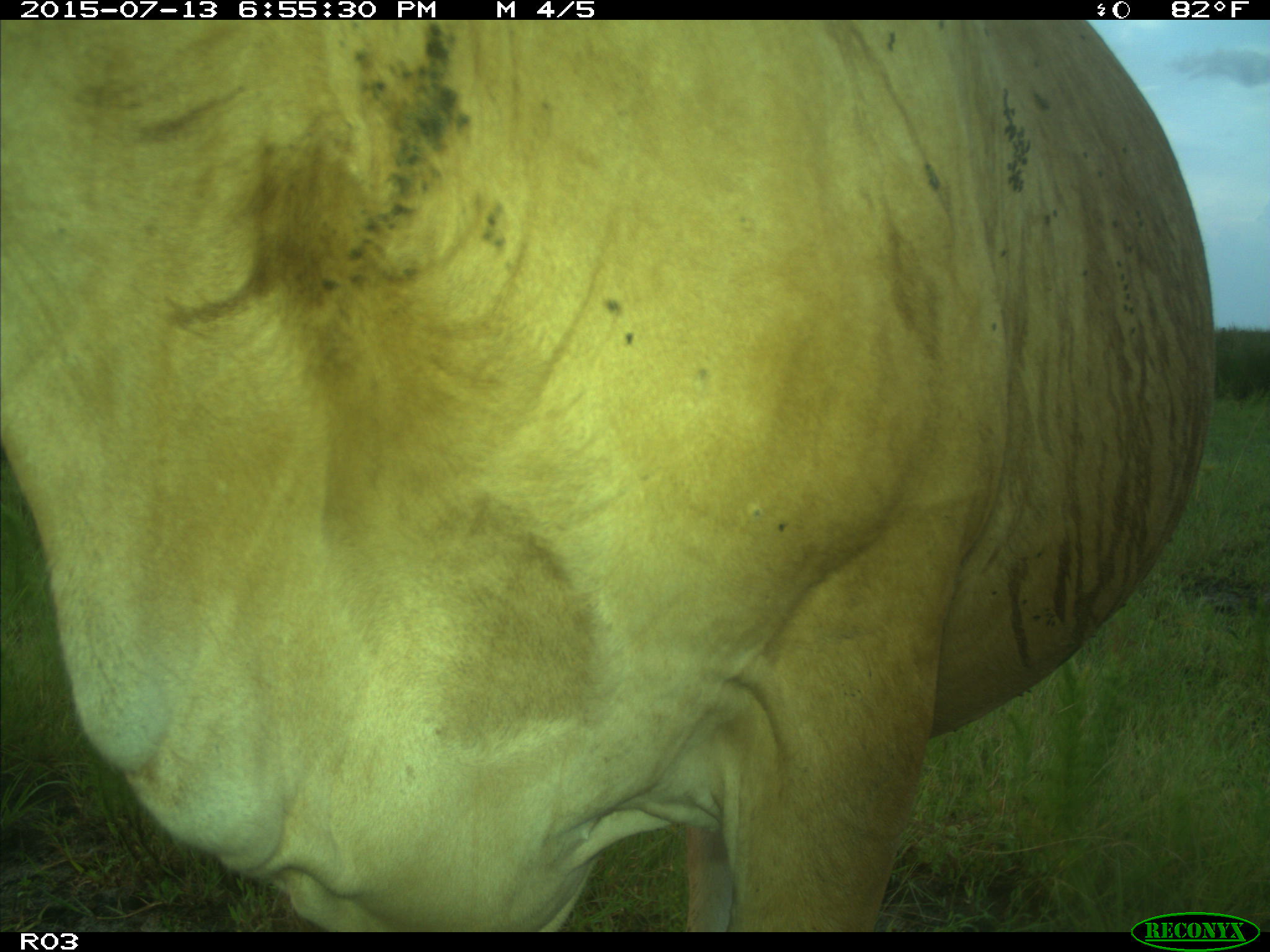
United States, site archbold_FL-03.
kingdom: Animalia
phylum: Chordata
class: Mammalia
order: Artiodactyla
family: Bovidae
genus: Bos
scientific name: Bos taurus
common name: domestic cow